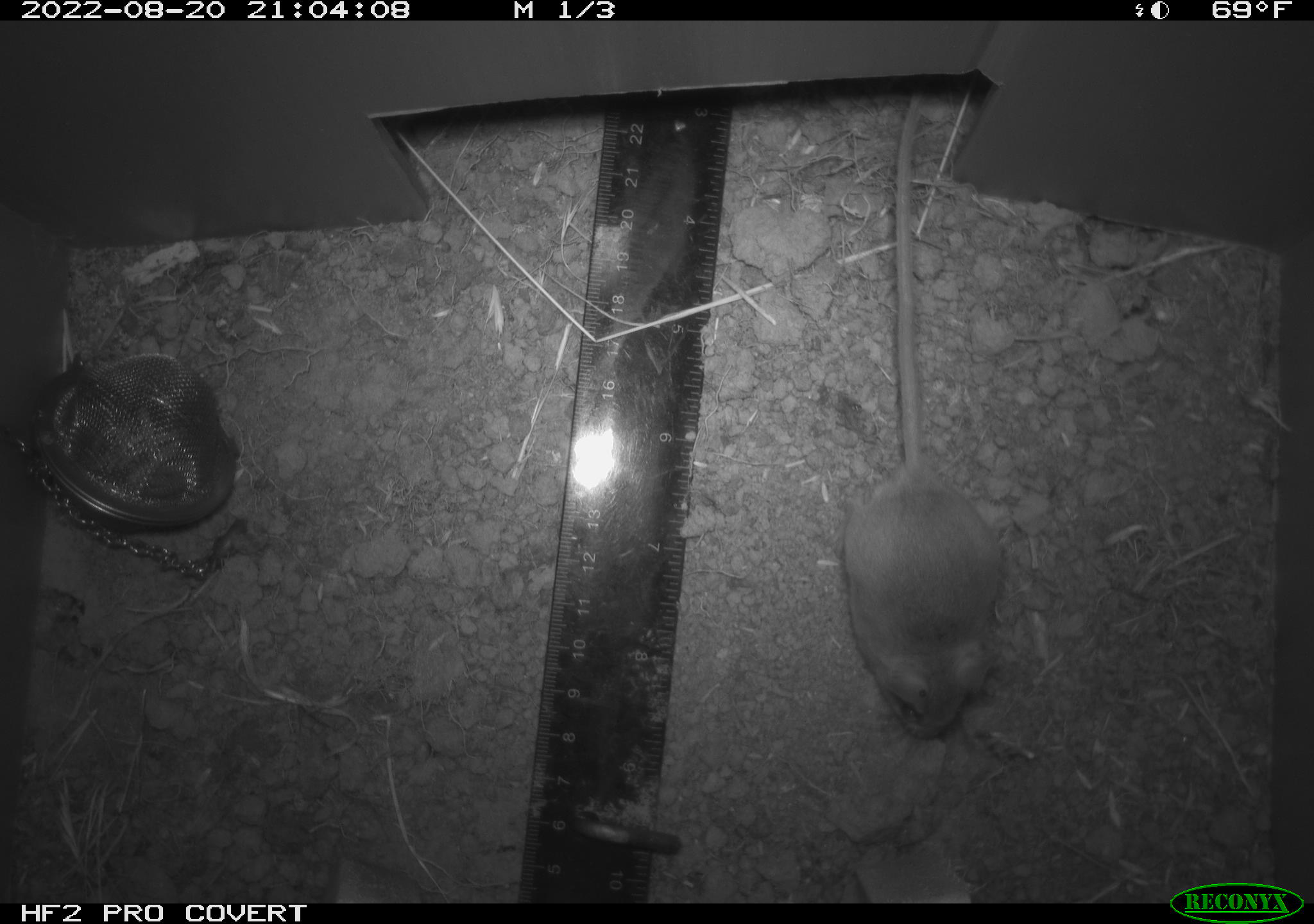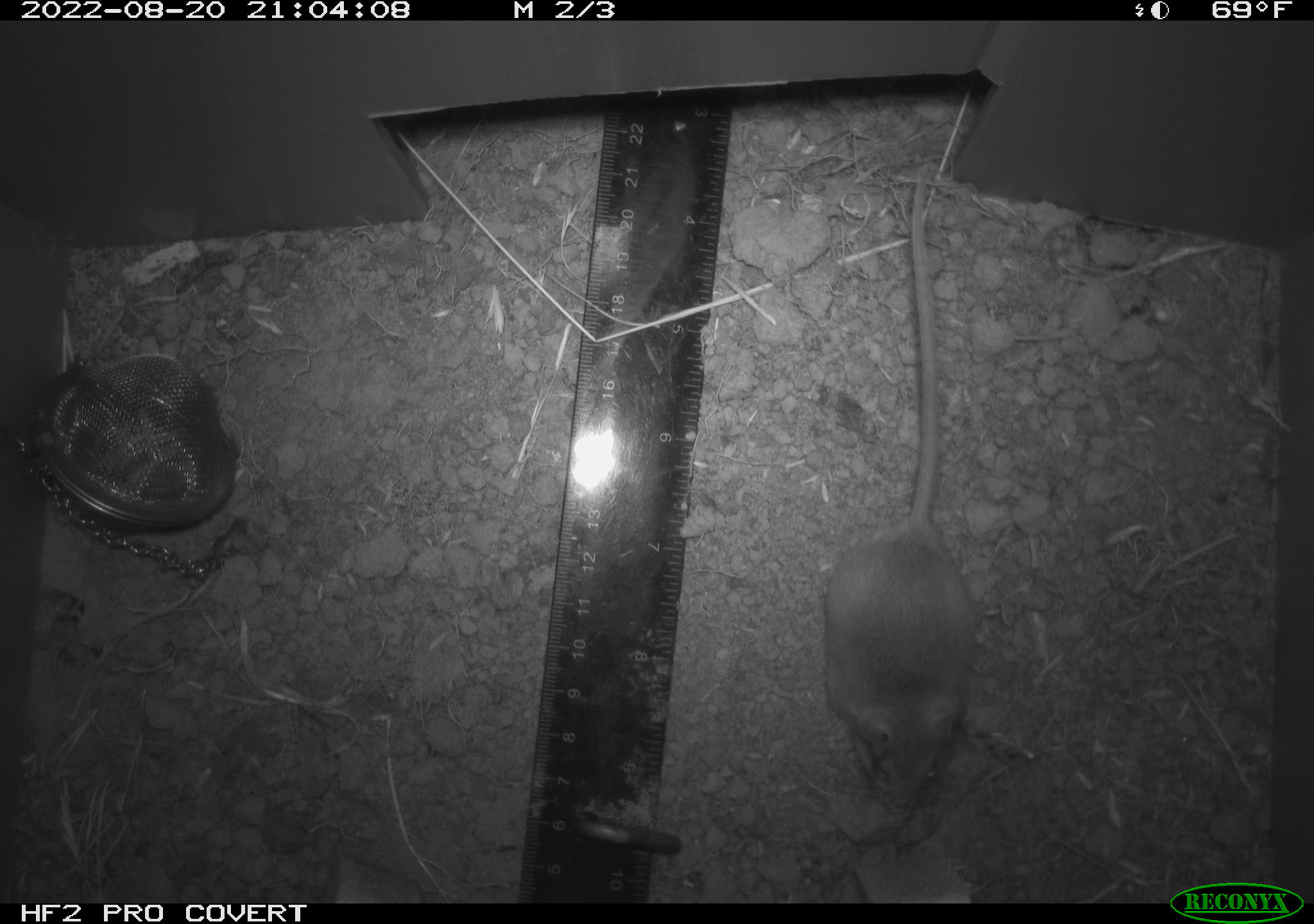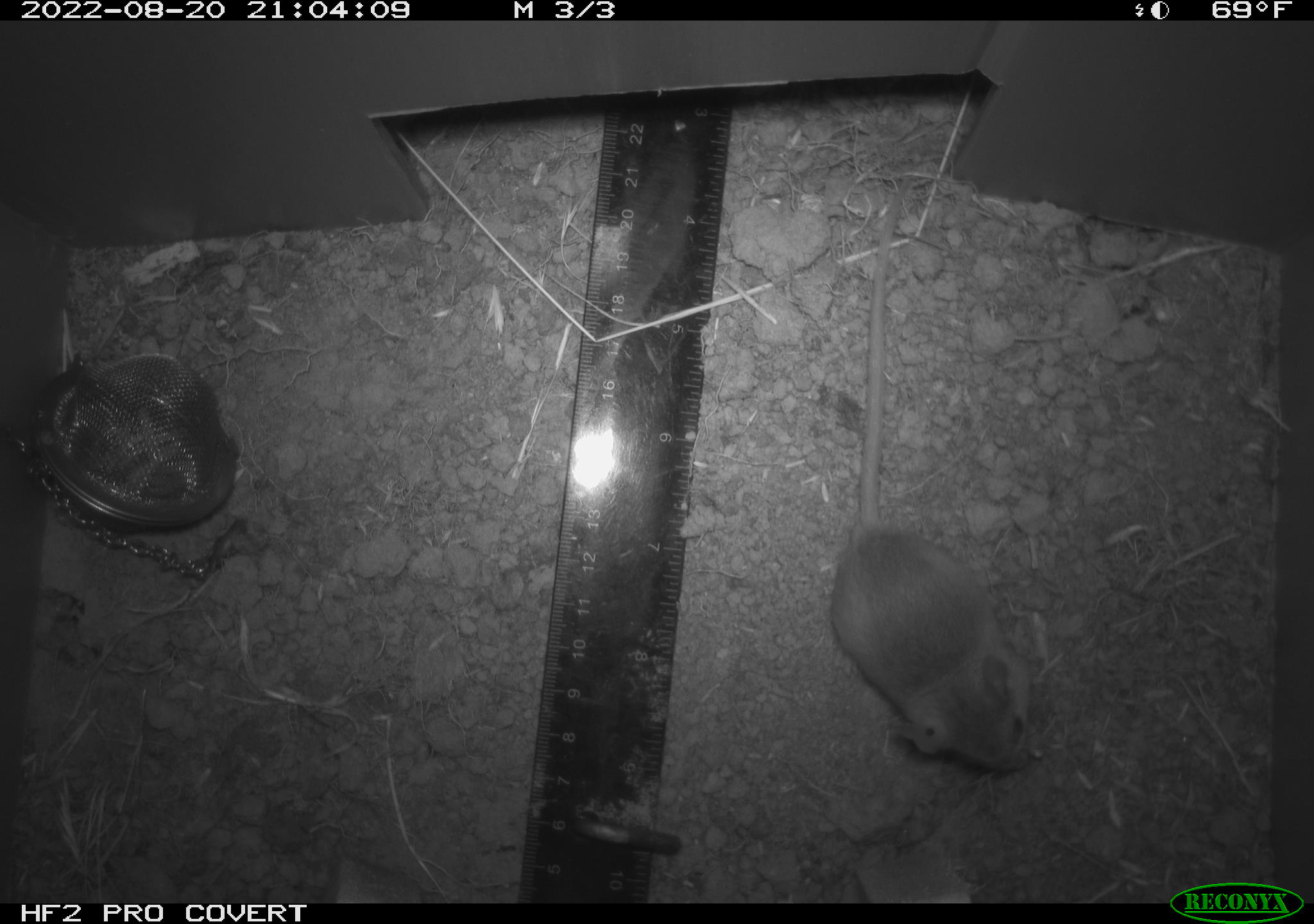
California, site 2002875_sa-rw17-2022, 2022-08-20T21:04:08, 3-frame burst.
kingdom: Animalia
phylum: Chordata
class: Mammalia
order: Rodentia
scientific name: Rodentia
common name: mouse species